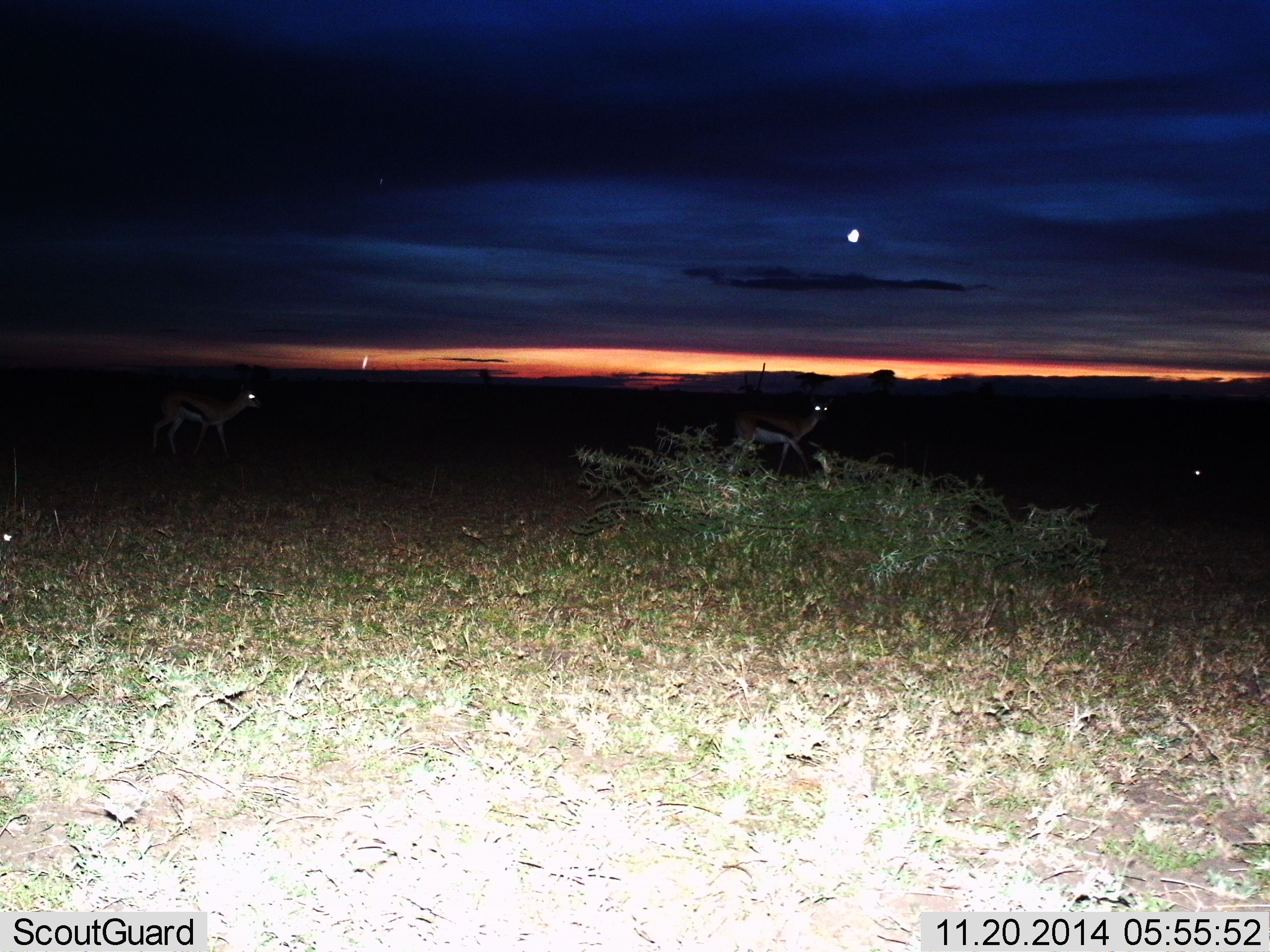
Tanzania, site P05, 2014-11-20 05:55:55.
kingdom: Animalia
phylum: Chordata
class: Mammalia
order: Artiodactyla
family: Bovidae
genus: Eudorcas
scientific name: Eudorcas thomsonii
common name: thomson's gazelle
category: gazellethomsons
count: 2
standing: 30%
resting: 0%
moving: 80%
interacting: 0%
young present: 0%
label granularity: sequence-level